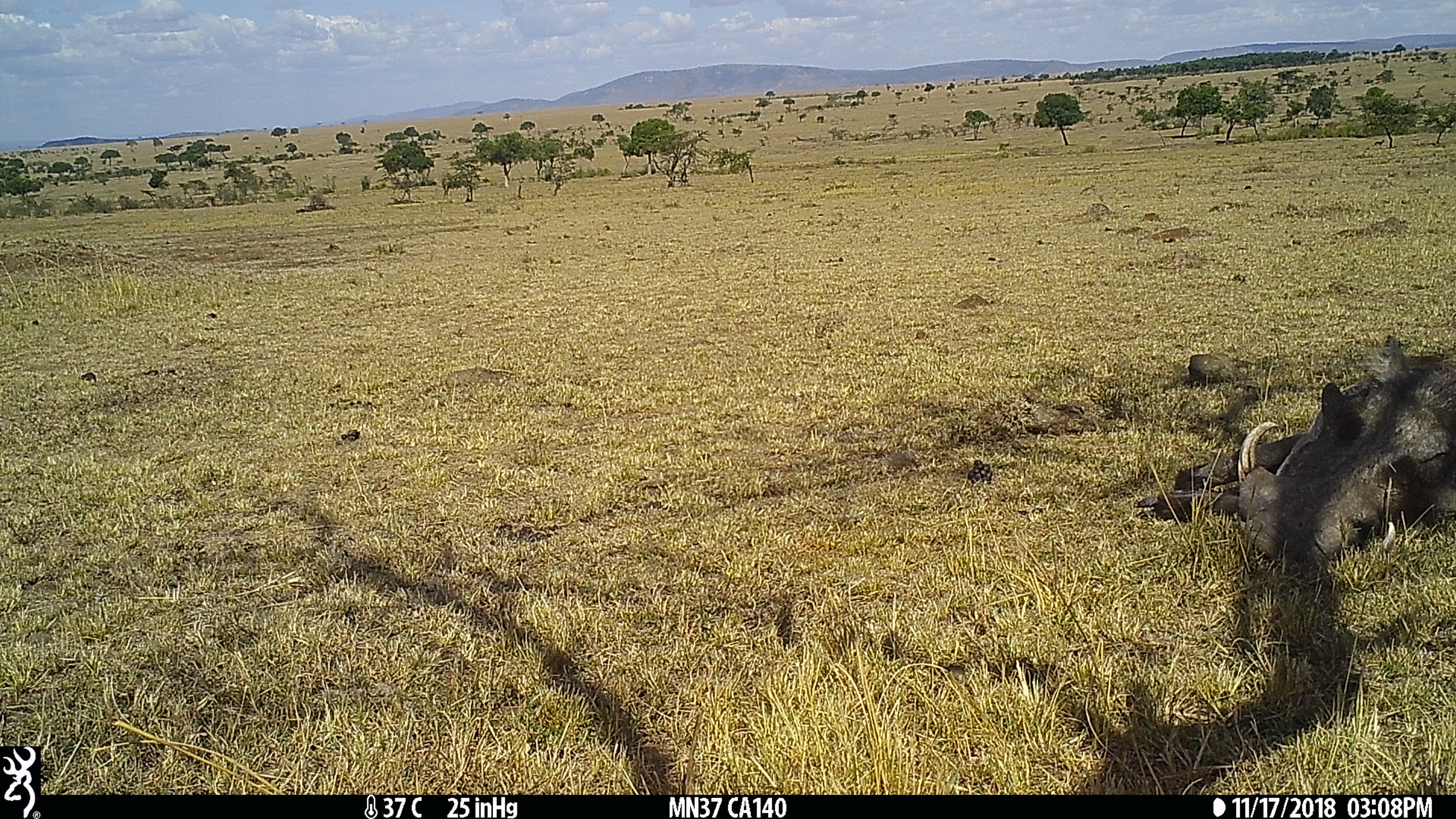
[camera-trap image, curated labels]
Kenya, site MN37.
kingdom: Animalia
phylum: Chordata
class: Mammalia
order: Artiodactyla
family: Suidae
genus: Phacochoerus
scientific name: Phacochoerus africanus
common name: common warthog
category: warthog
Warthog (common warthog) (Phacochoerus africanus).